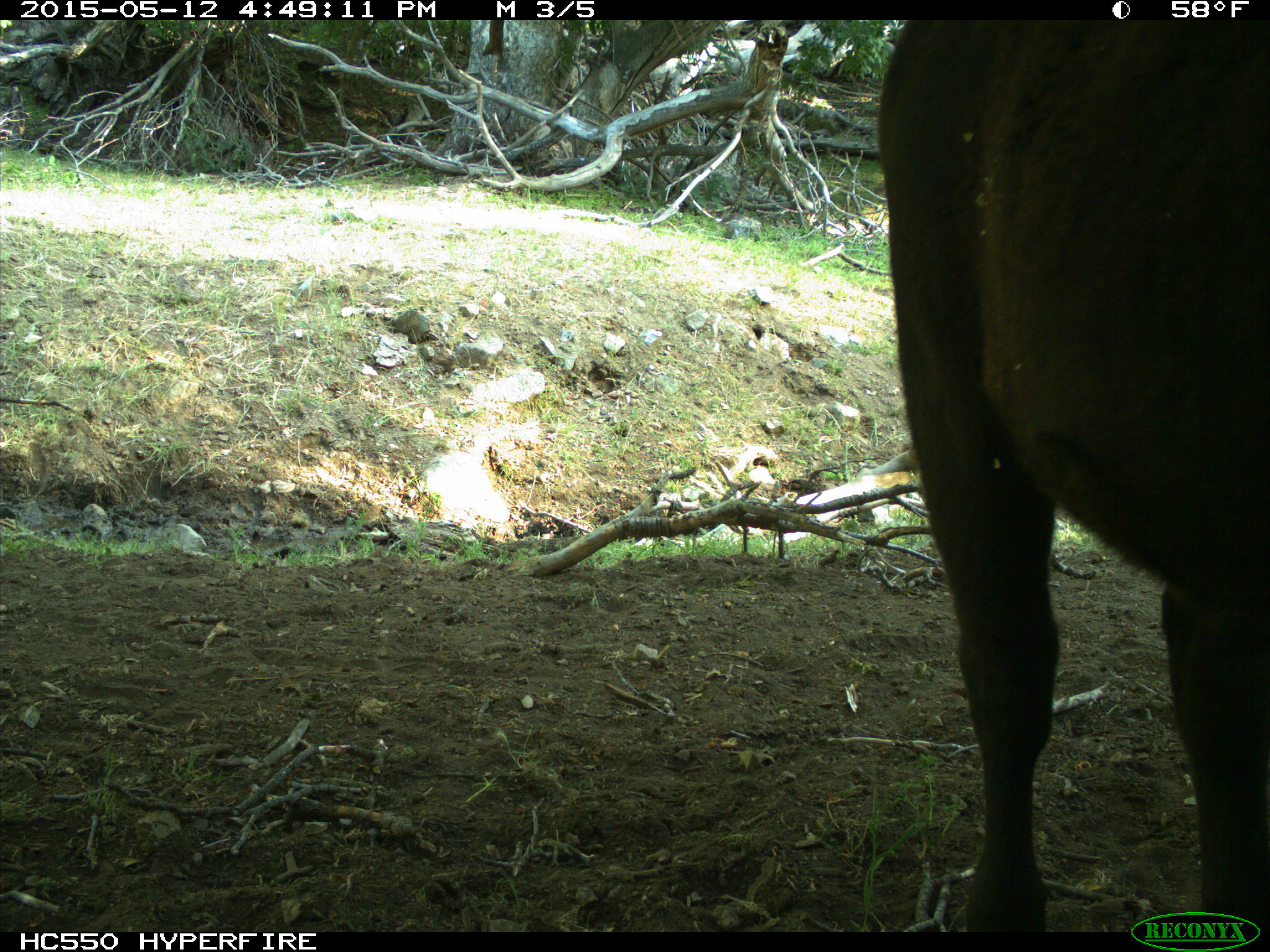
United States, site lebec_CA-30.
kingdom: Animalia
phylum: Chordata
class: Mammalia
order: Artiodactyla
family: Bovidae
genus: Bos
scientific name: Bos taurus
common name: domestic cow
Bos taurus (domestic cow).